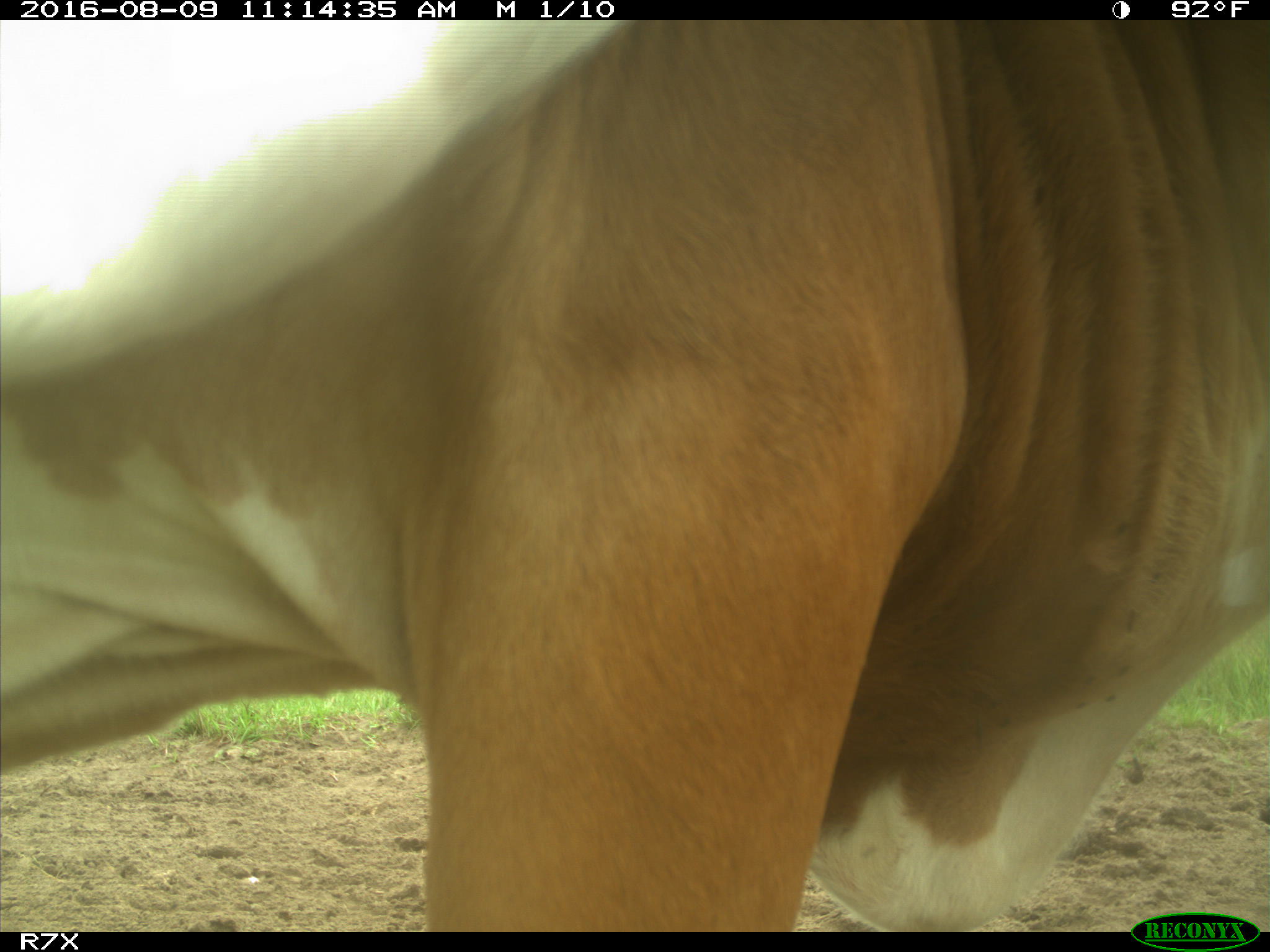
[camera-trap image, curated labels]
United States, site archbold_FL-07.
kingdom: Animalia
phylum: Chordata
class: Mammalia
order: Artiodactyla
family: Bovidae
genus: Bos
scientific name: Bos taurus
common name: domestic cow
Bos taurus (domestic cow).